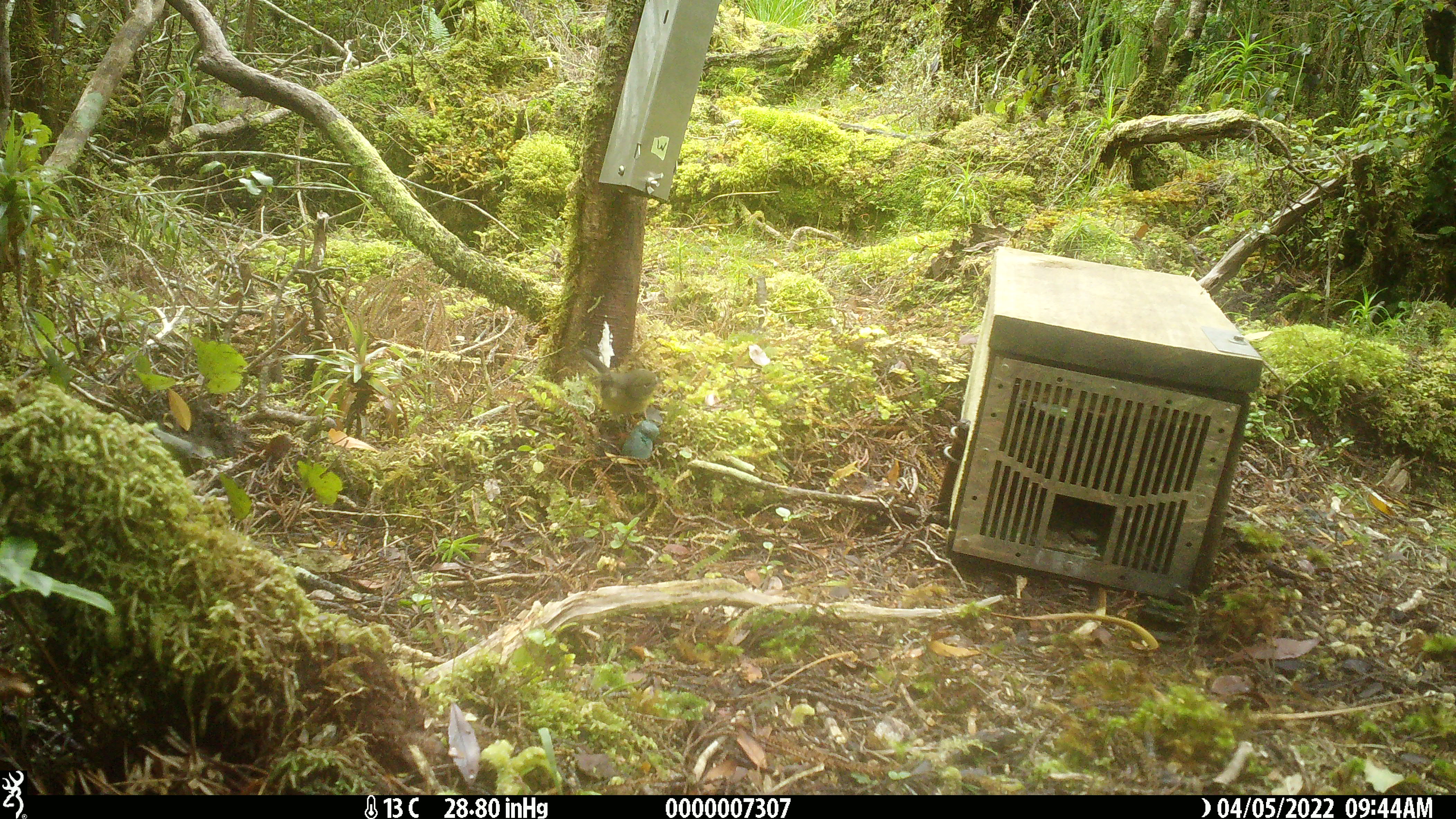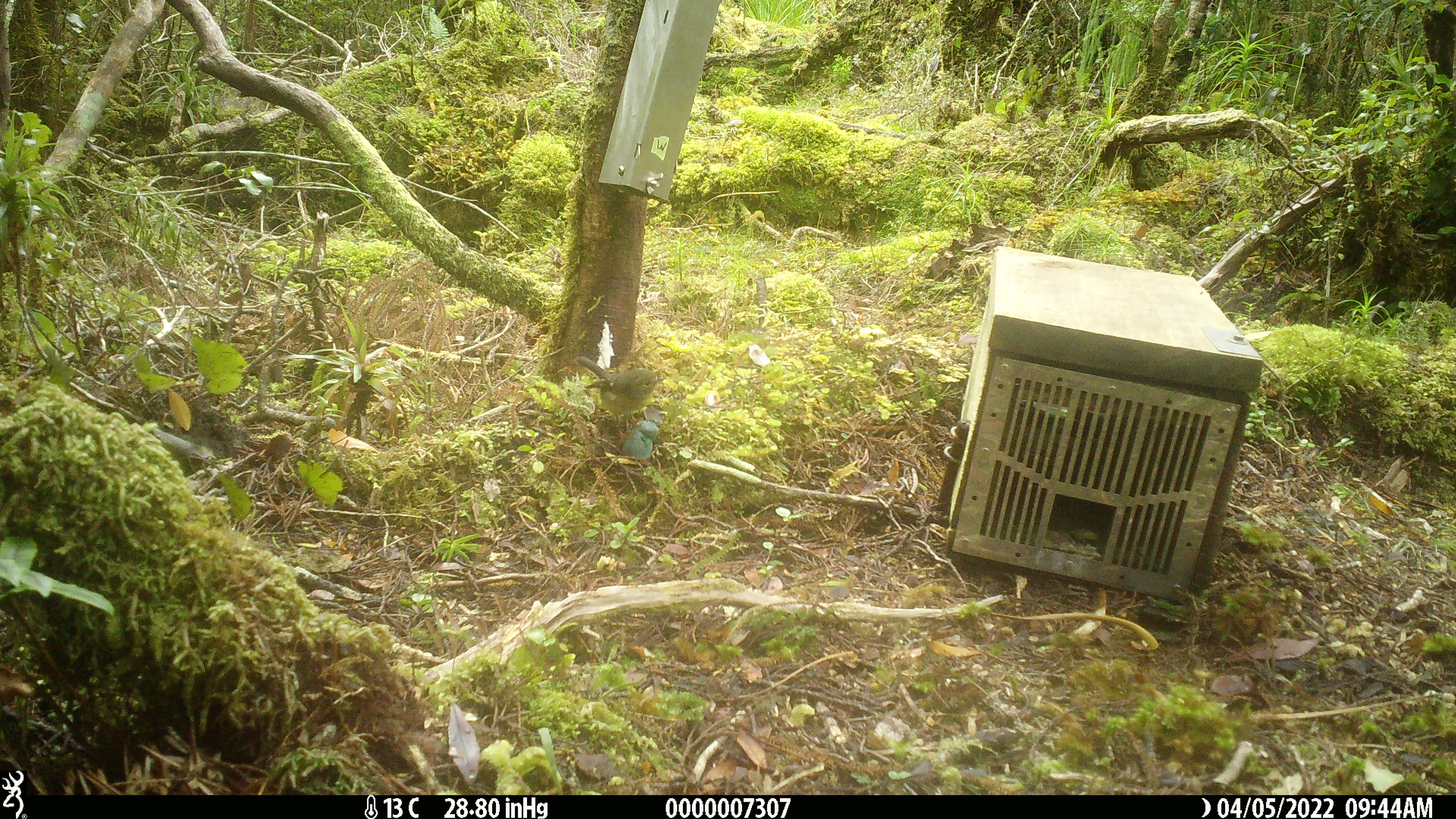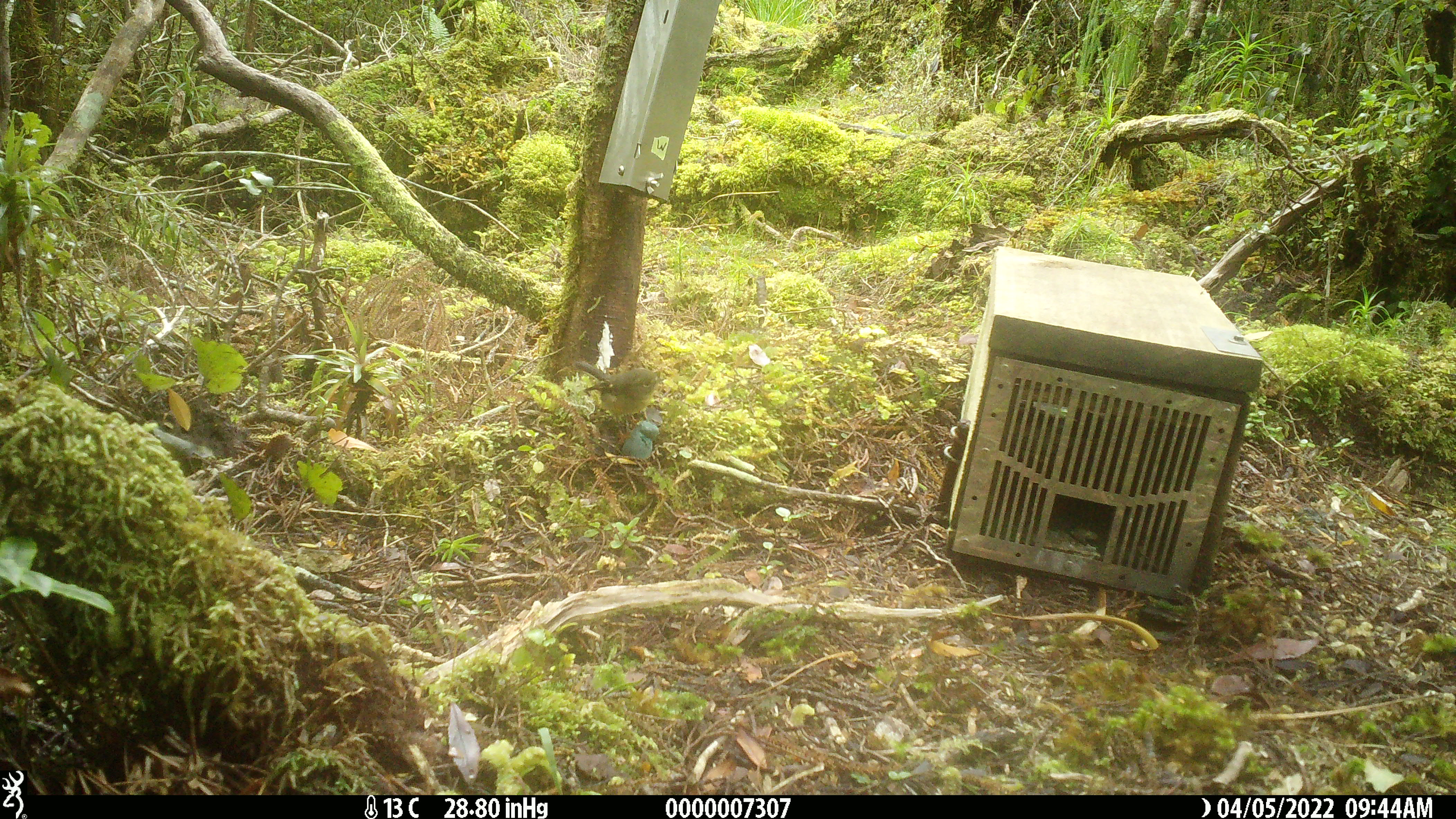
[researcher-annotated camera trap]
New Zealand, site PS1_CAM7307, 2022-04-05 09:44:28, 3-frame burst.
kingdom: Animalia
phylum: Chordata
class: Aves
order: Passeriformes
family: Petroicidae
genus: Petroica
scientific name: Petroica macrocephala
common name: tomtit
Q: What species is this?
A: Tomtit (Petroica macrocephala).